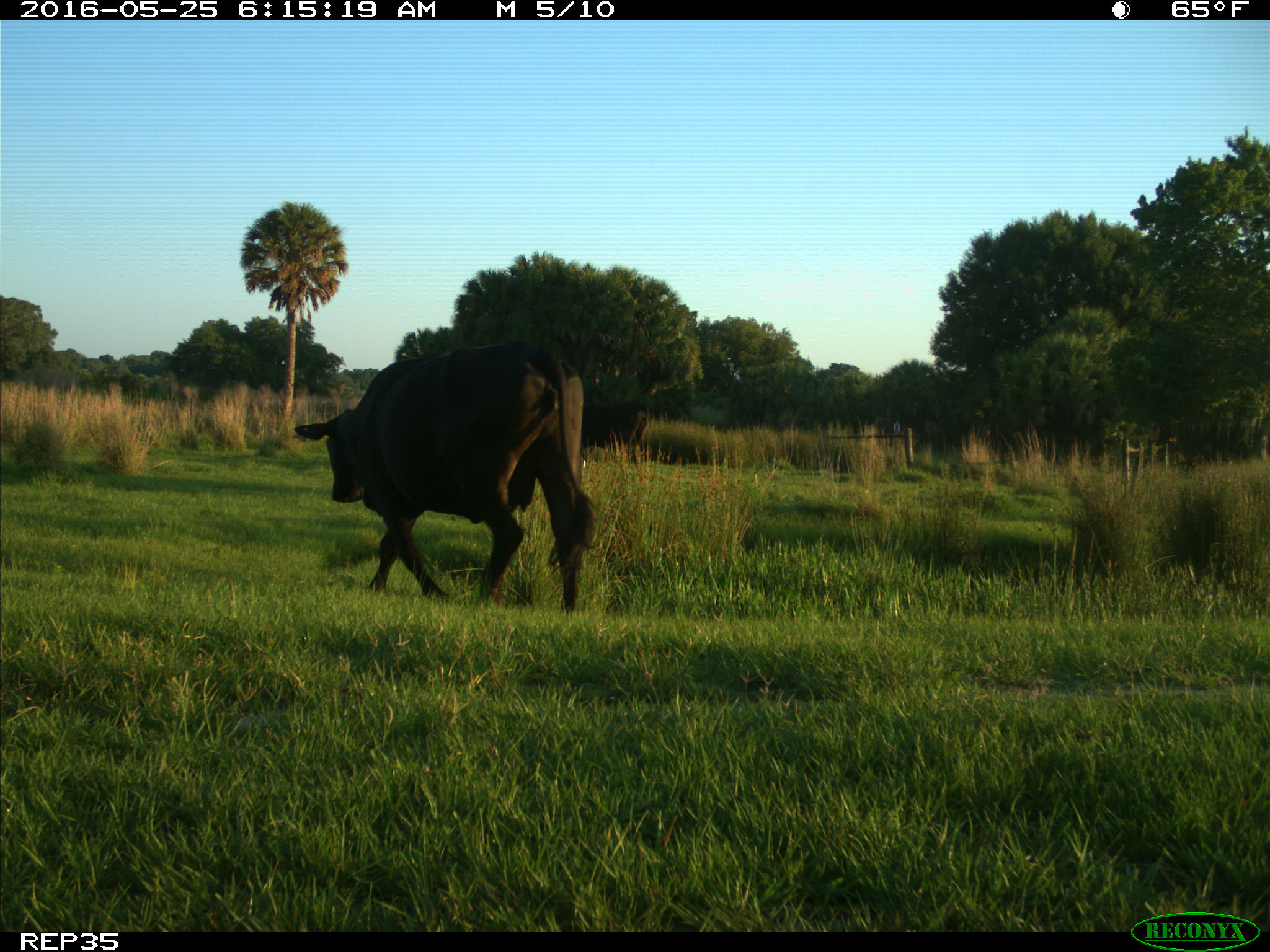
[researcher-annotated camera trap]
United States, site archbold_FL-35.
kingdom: Animalia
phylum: Chordata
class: Mammalia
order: Artiodactyla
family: Bovidae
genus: Bos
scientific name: Bos taurus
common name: domestic cow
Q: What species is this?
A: Bos taurus (domestic cow).